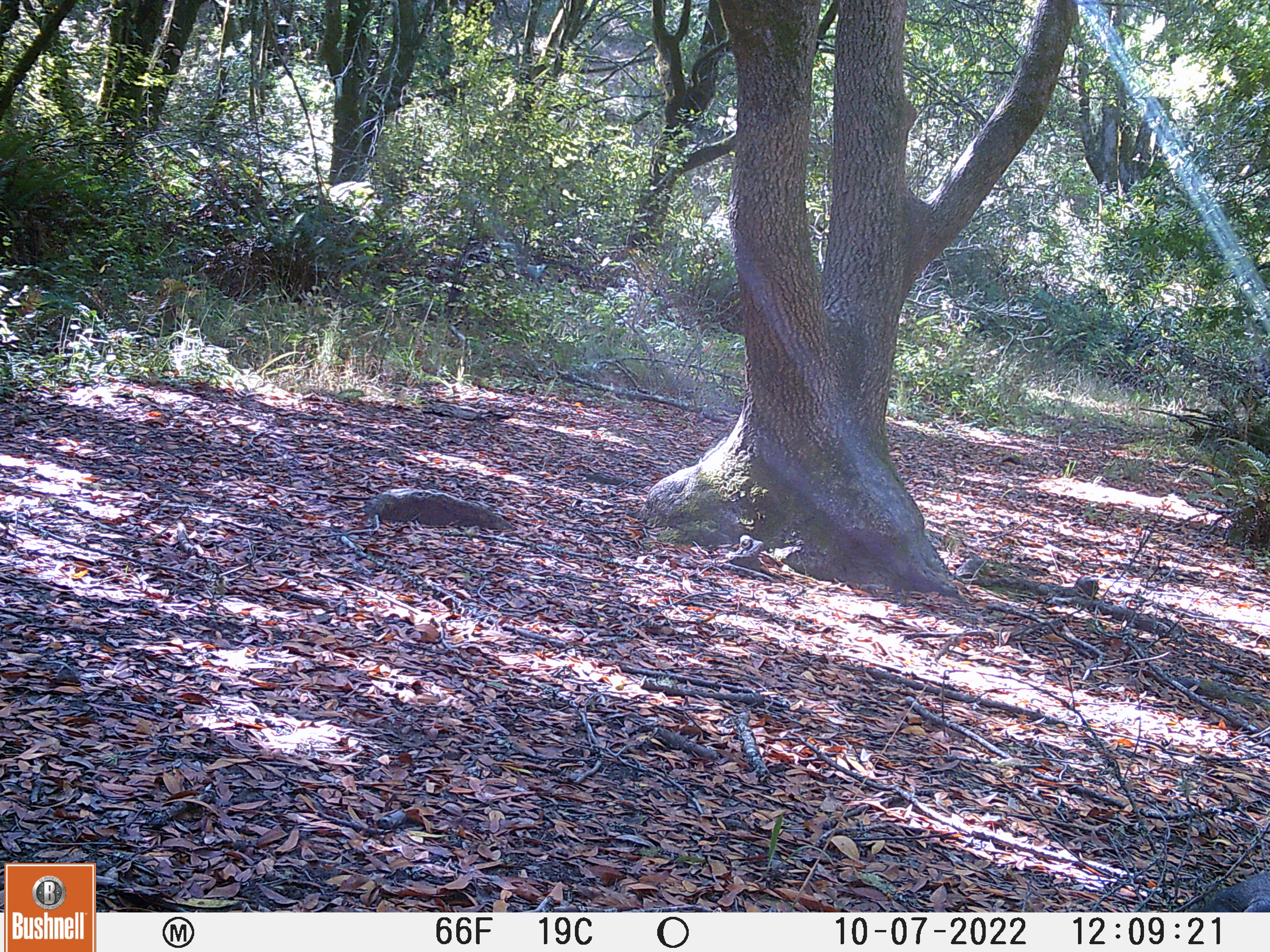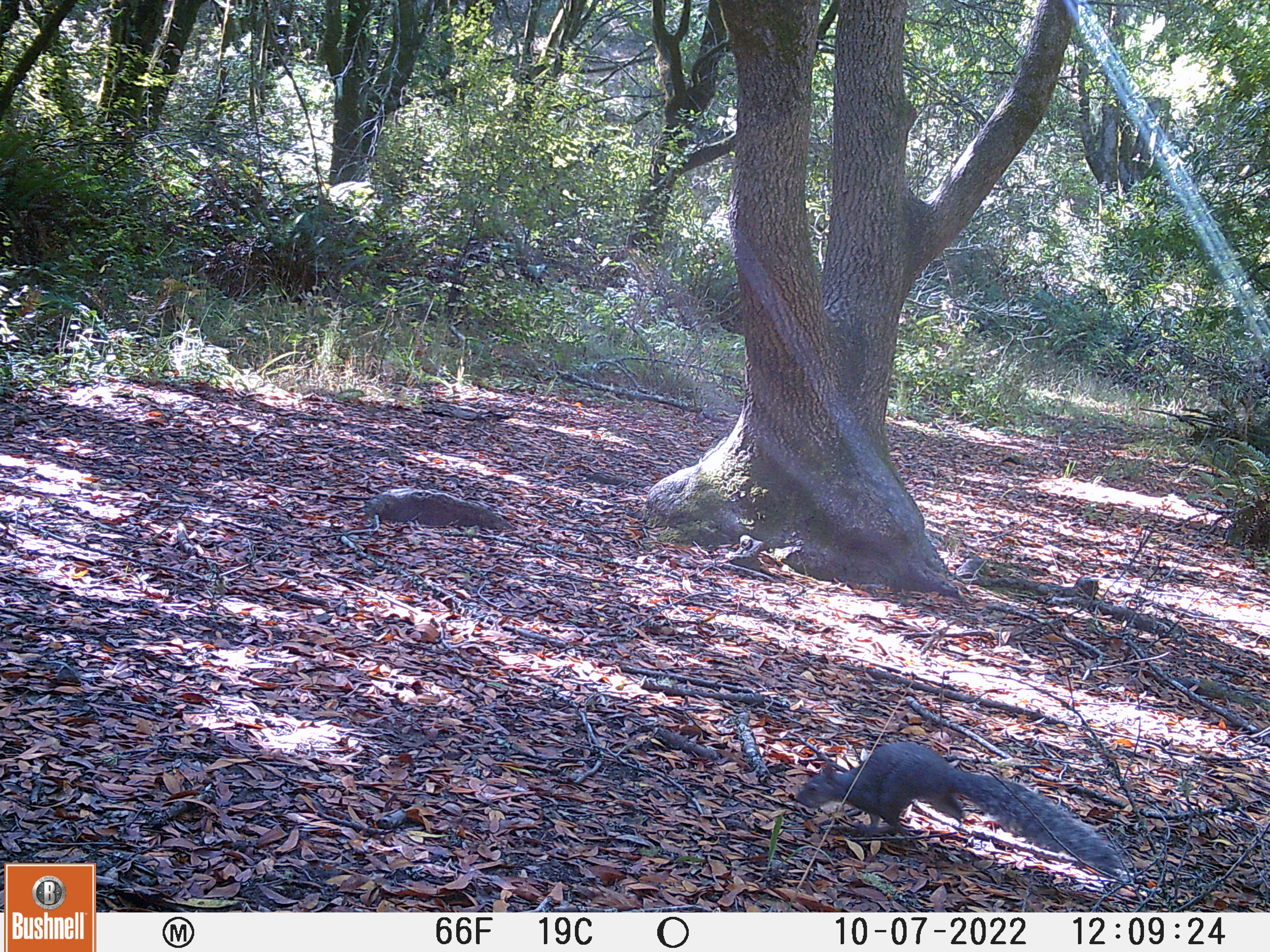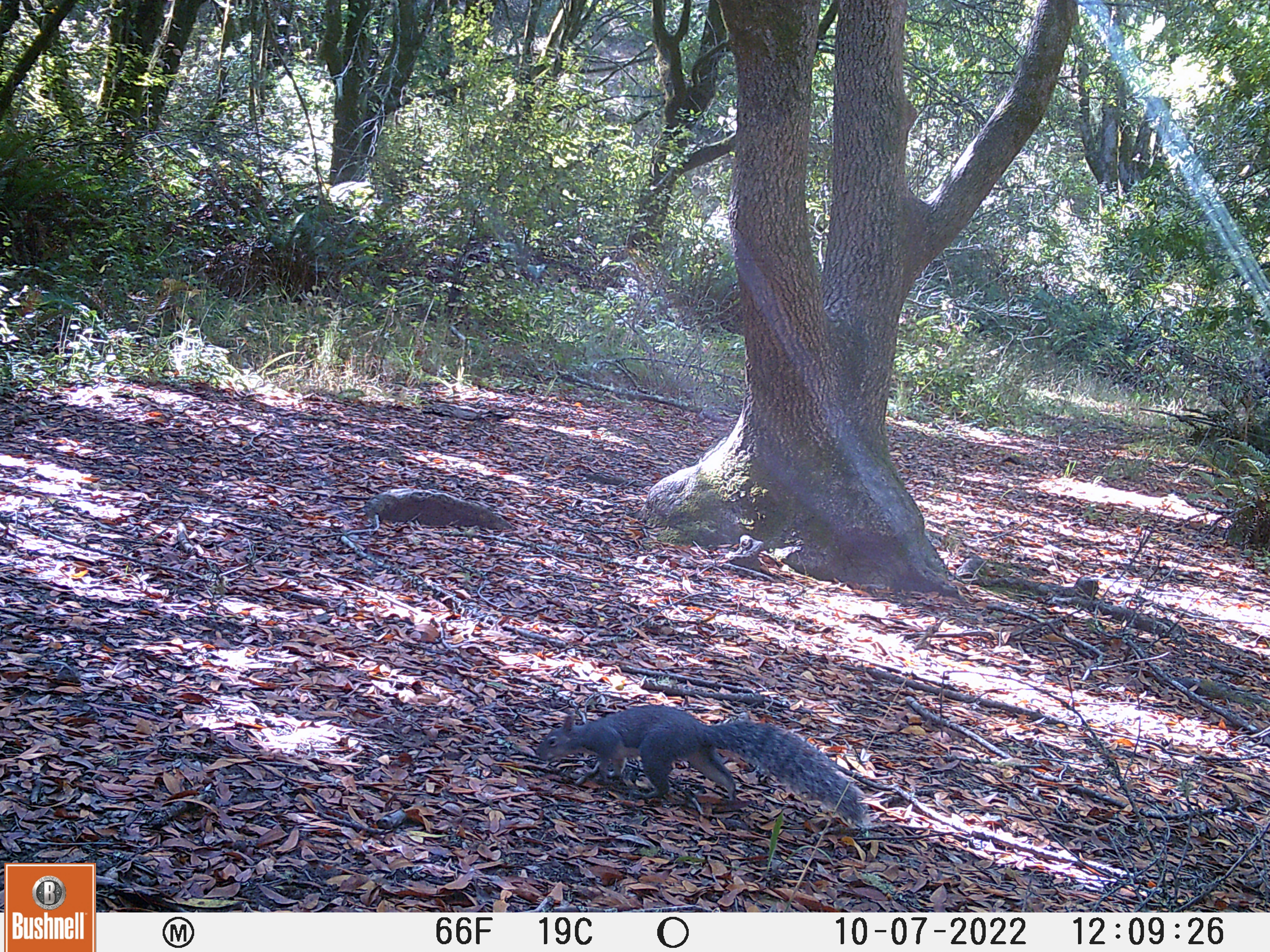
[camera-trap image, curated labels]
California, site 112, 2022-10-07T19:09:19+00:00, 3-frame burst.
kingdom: Animalia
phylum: Chordata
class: Mammalia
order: Rodentia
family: Sciuridae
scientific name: Sciuridae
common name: squirrel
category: unknown squirrel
Unknown squirrel (squirrel) (Sciuridae).